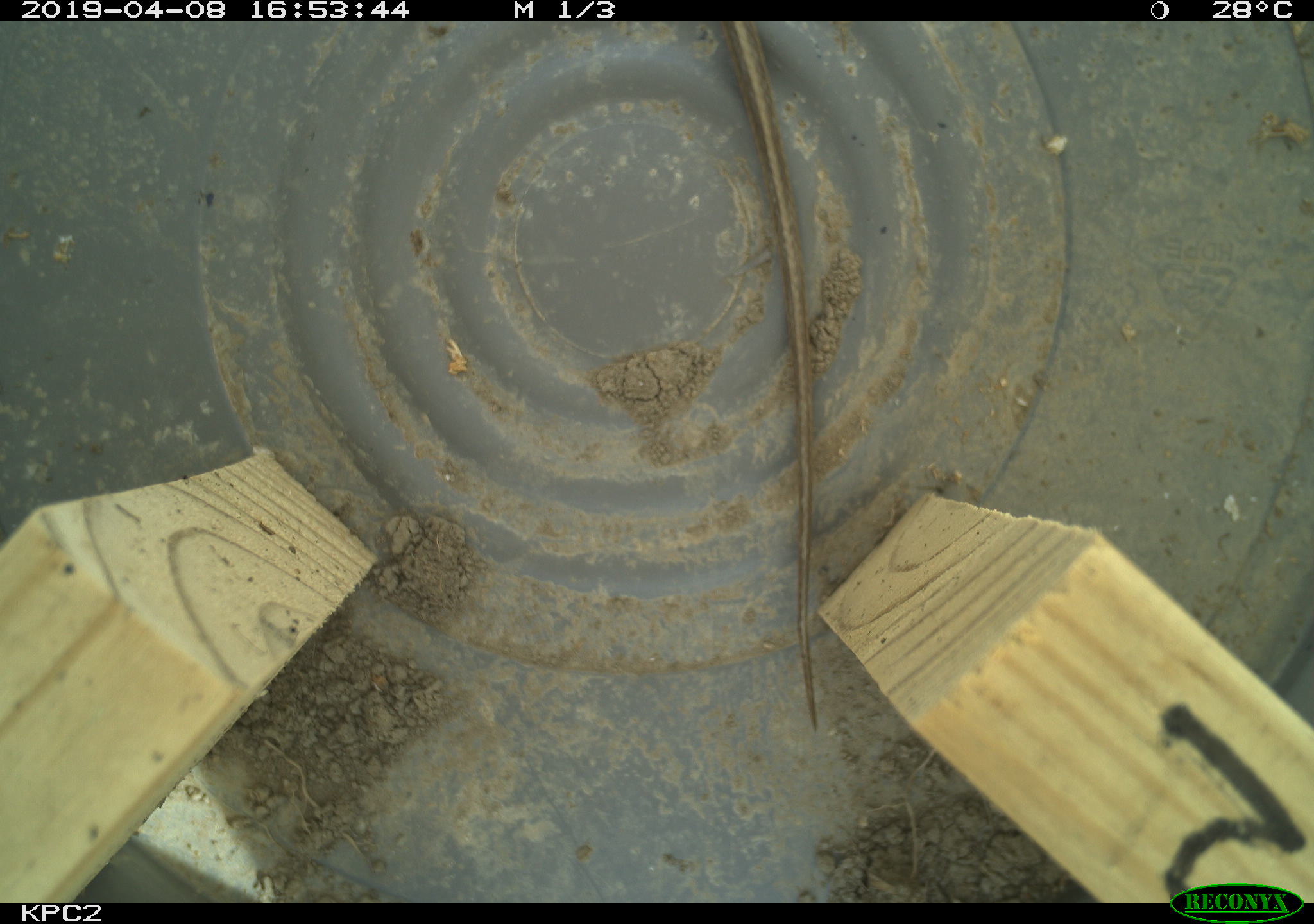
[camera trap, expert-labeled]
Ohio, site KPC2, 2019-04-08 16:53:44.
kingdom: Animalia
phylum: Chordata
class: Reptilia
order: Squamata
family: Colubridae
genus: Thamnophis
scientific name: Thamnophis sirtalis sirtalis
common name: eastern gartersnake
Eastern gartersnake (Thamnophis sirtalis sirtalis).